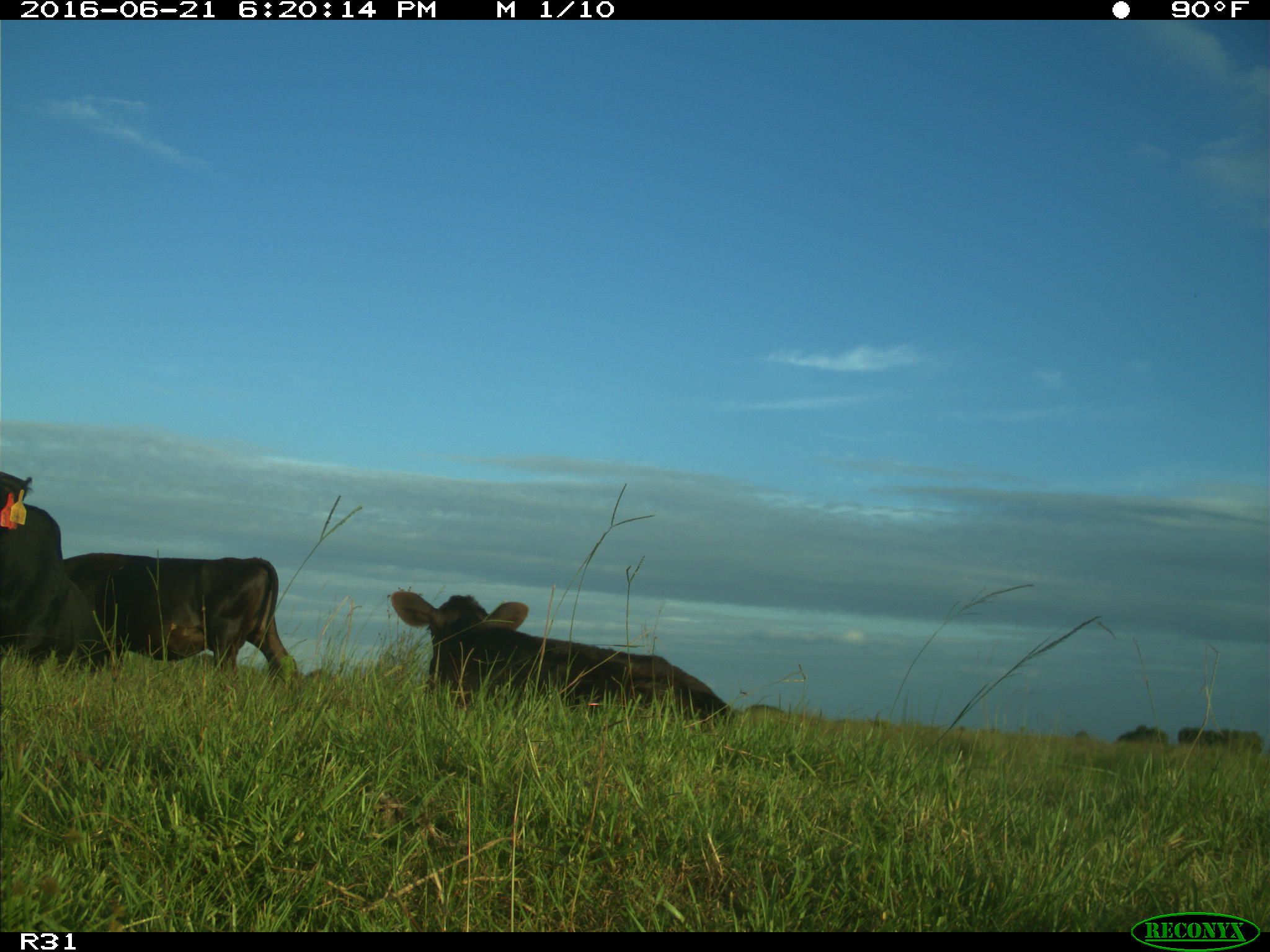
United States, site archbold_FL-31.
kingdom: Animalia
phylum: Chordata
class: Mammalia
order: Artiodactyla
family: Bovidae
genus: Bos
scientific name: Bos taurus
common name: domestic cow